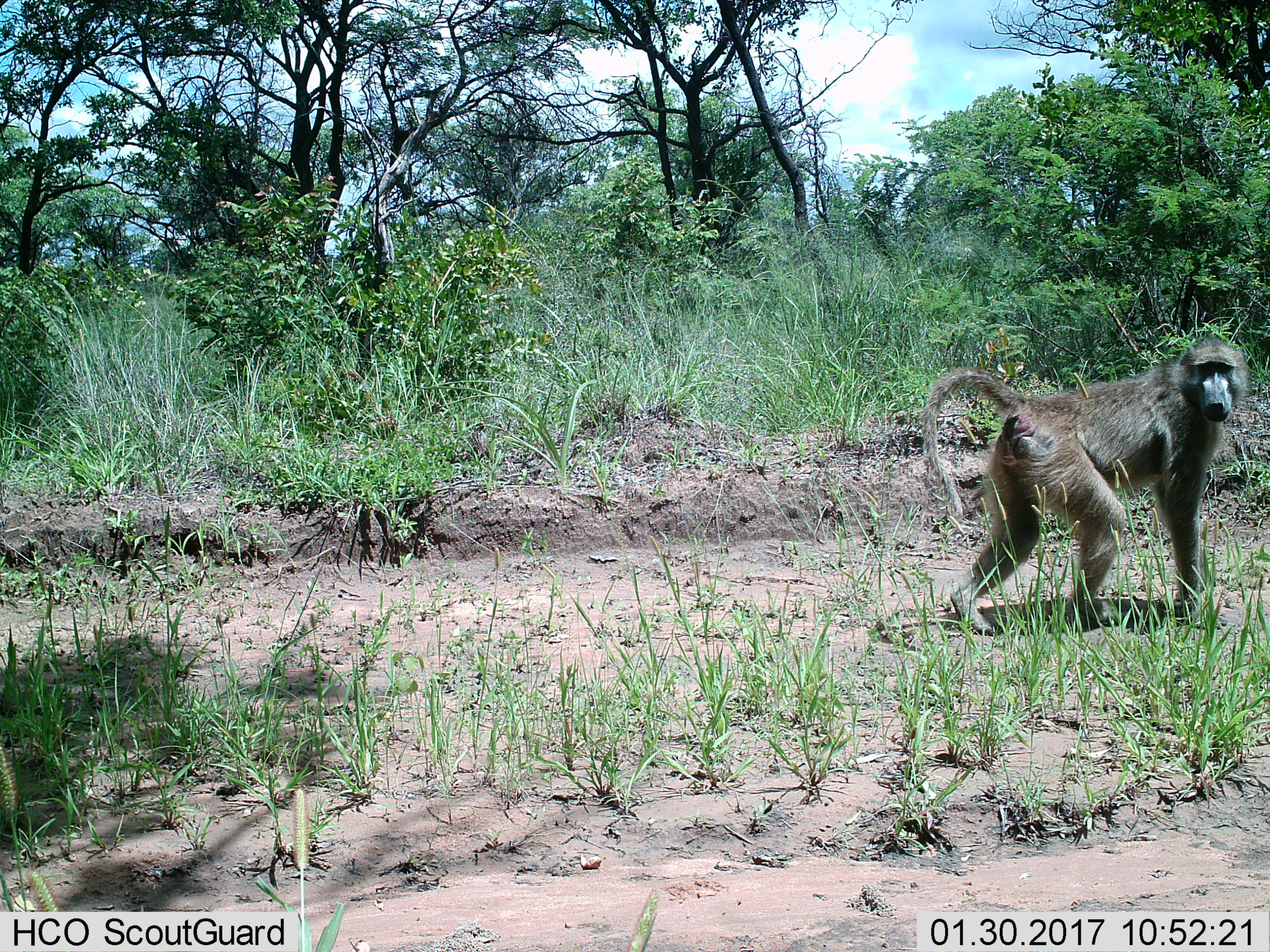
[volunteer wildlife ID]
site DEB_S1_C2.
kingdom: Animalia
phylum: Chordata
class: Mammalia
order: Primates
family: Cercopithecidae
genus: Papio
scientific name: Papio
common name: baboon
Baboon (Papio), count 1. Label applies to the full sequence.